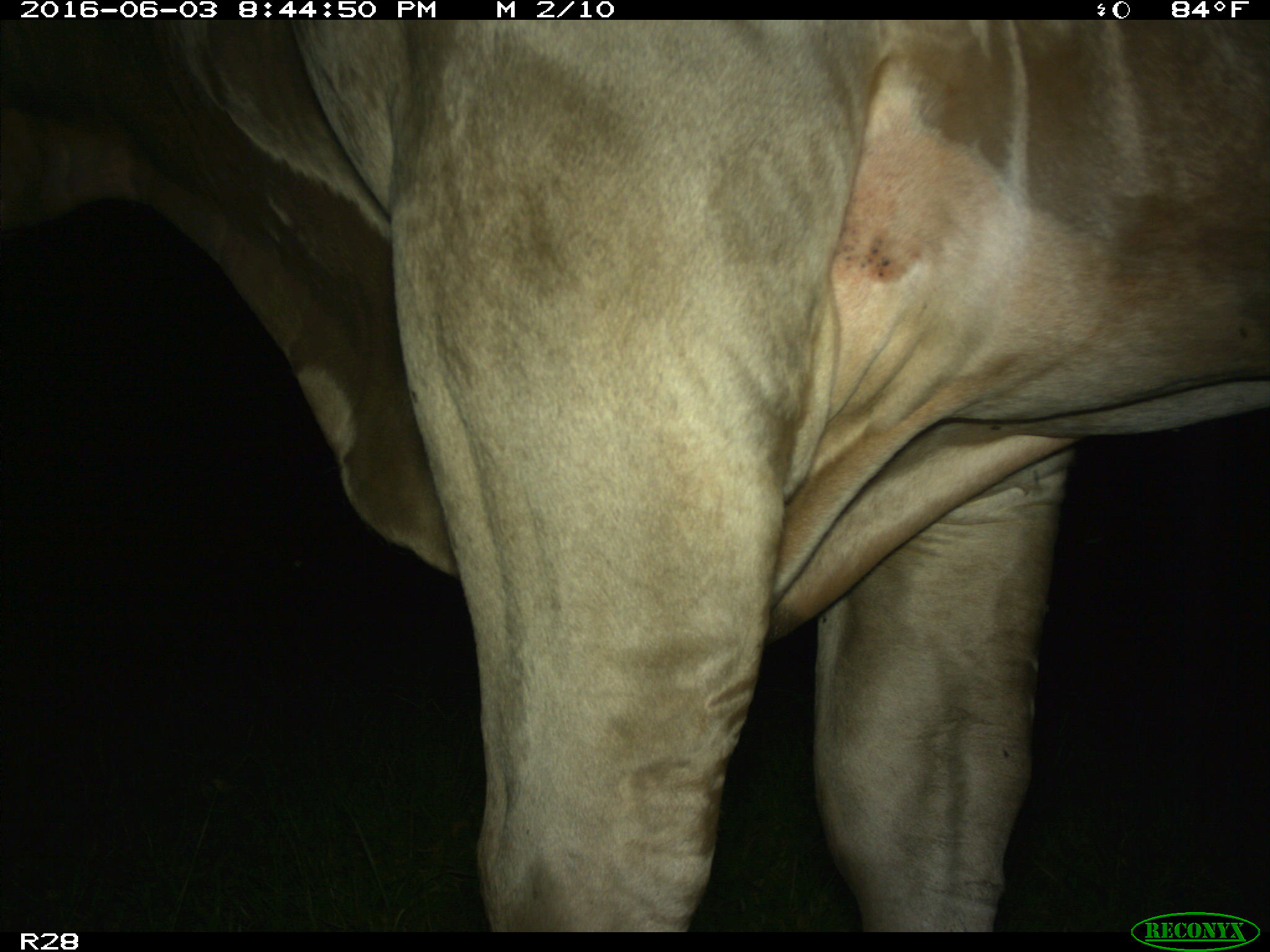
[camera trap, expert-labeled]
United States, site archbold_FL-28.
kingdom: Animalia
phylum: Chordata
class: Mammalia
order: Artiodactyla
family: Bovidae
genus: Bos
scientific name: Bos taurus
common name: domestic cow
Bos taurus (domestic cow).